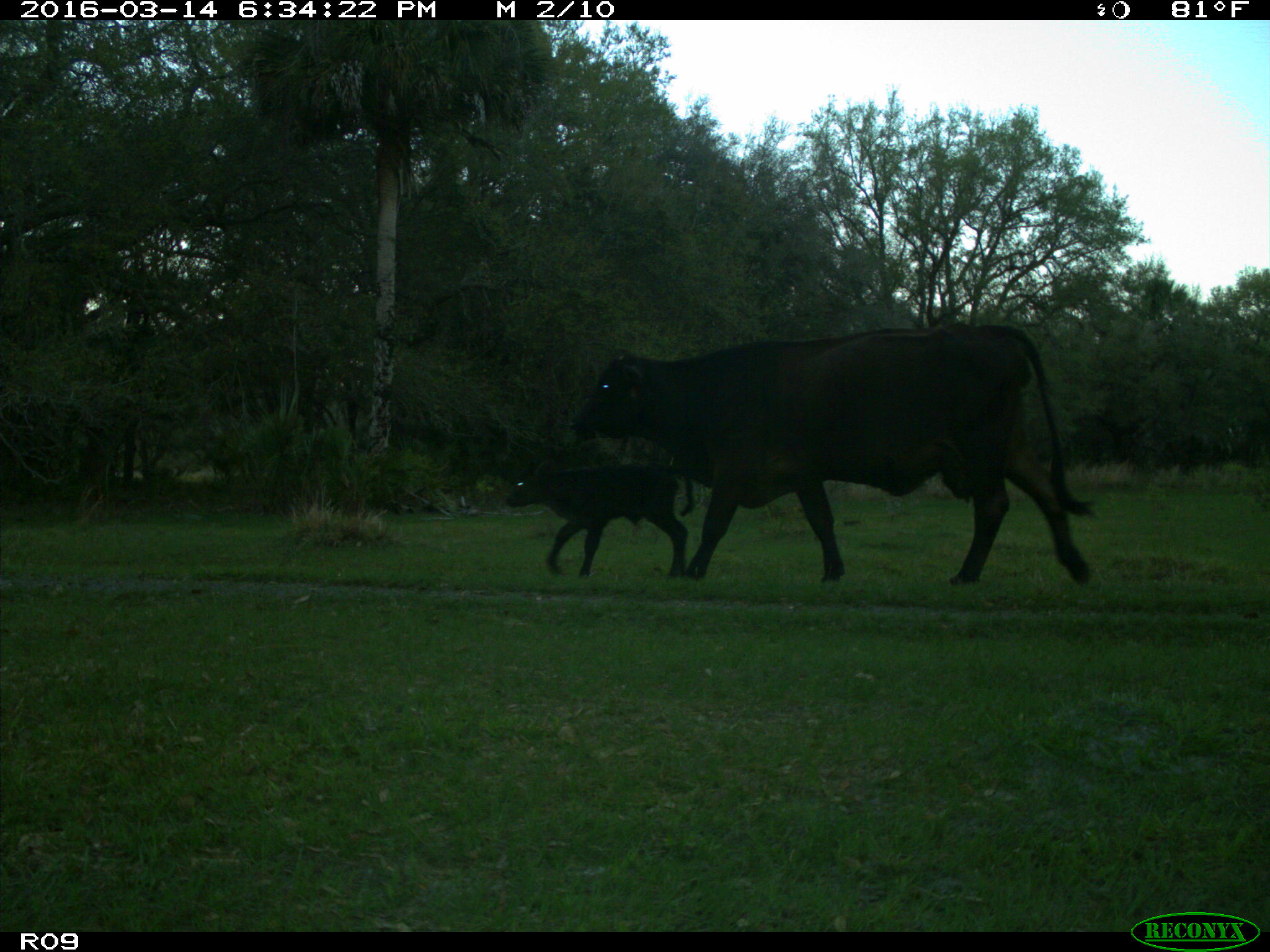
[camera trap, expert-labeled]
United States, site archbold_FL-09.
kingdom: Animalia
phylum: Chordata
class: Mammalia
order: Artiodactyla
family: Bovidae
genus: Bos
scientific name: Bos taurus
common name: domestic cow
Bos taurus (domestic cow).